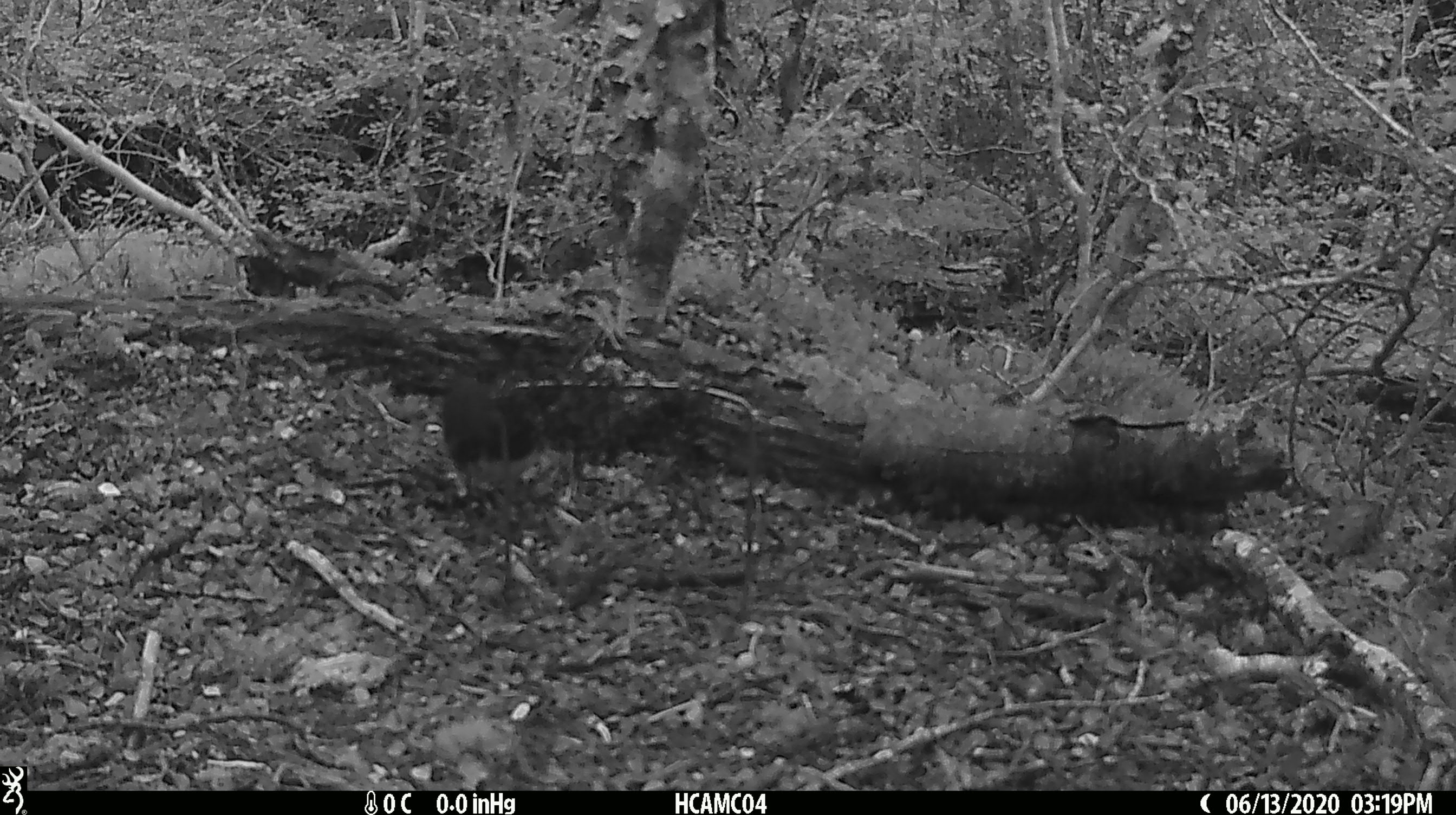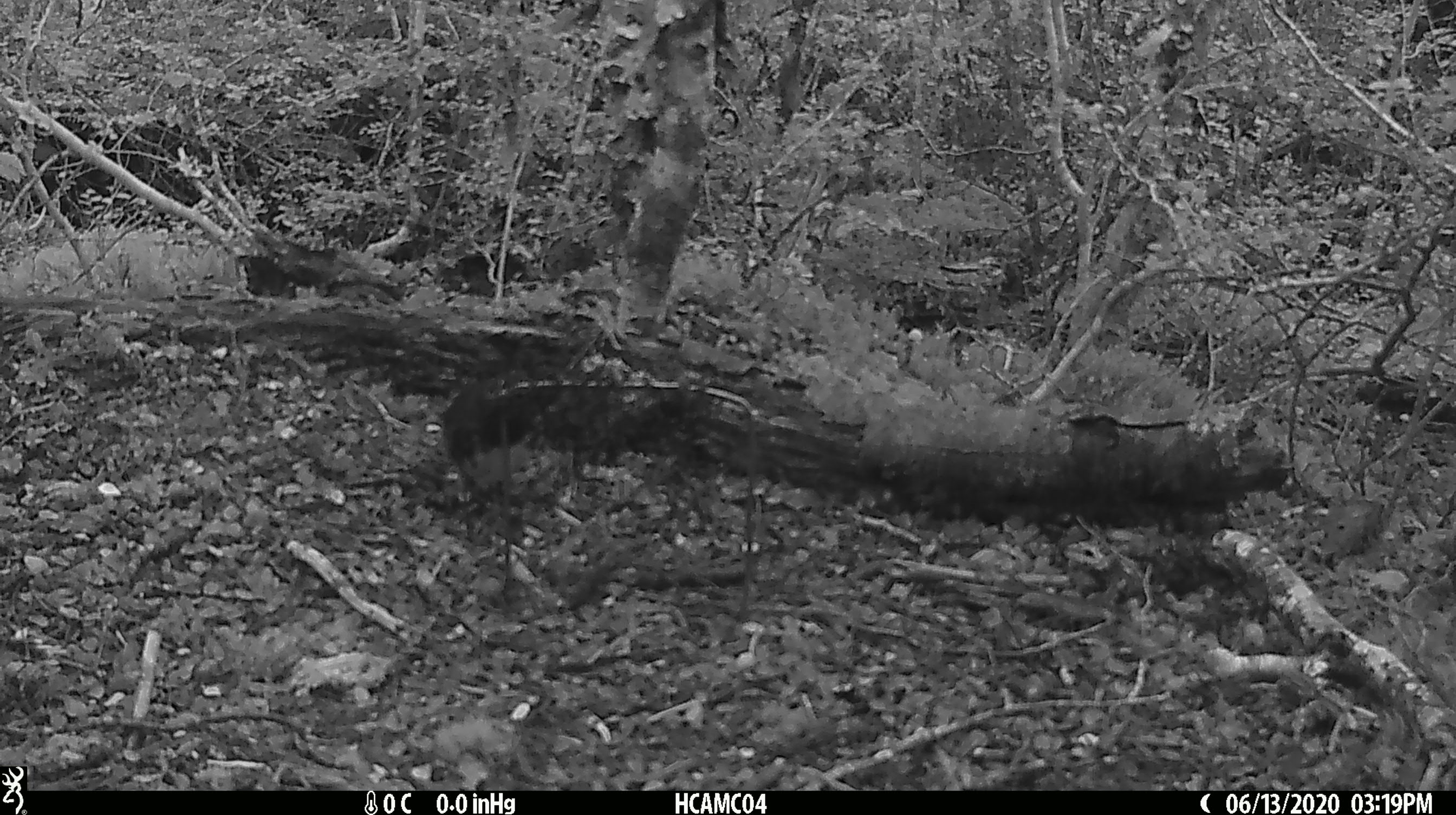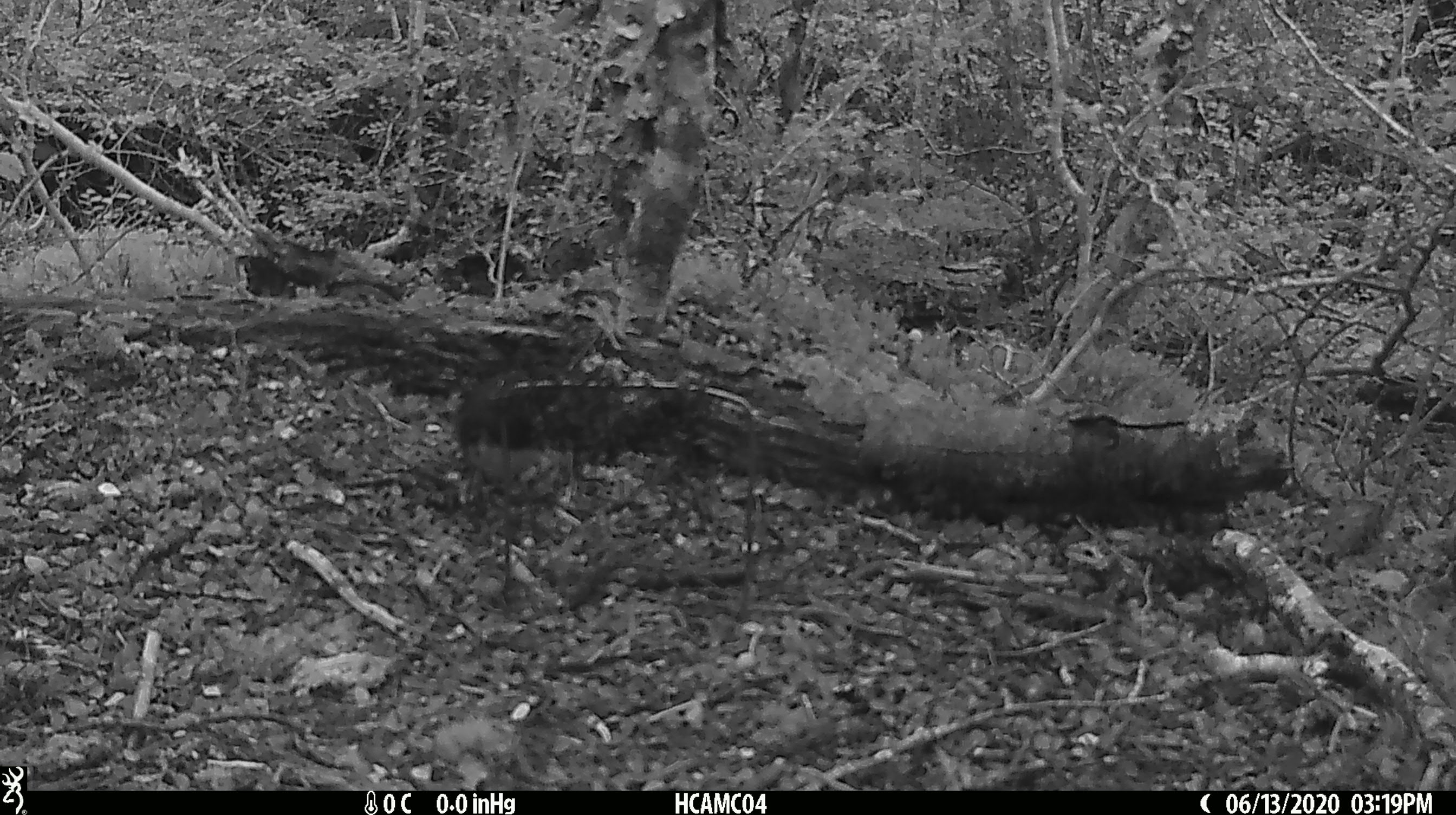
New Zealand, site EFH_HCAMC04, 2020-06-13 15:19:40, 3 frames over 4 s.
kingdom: Animalia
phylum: Chordata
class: Aves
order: Passeriformes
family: Petroicidae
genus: Petroica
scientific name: Petroica australis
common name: new zealand robin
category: robin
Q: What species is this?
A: Robin (new zealand robin) (Petroica australis).